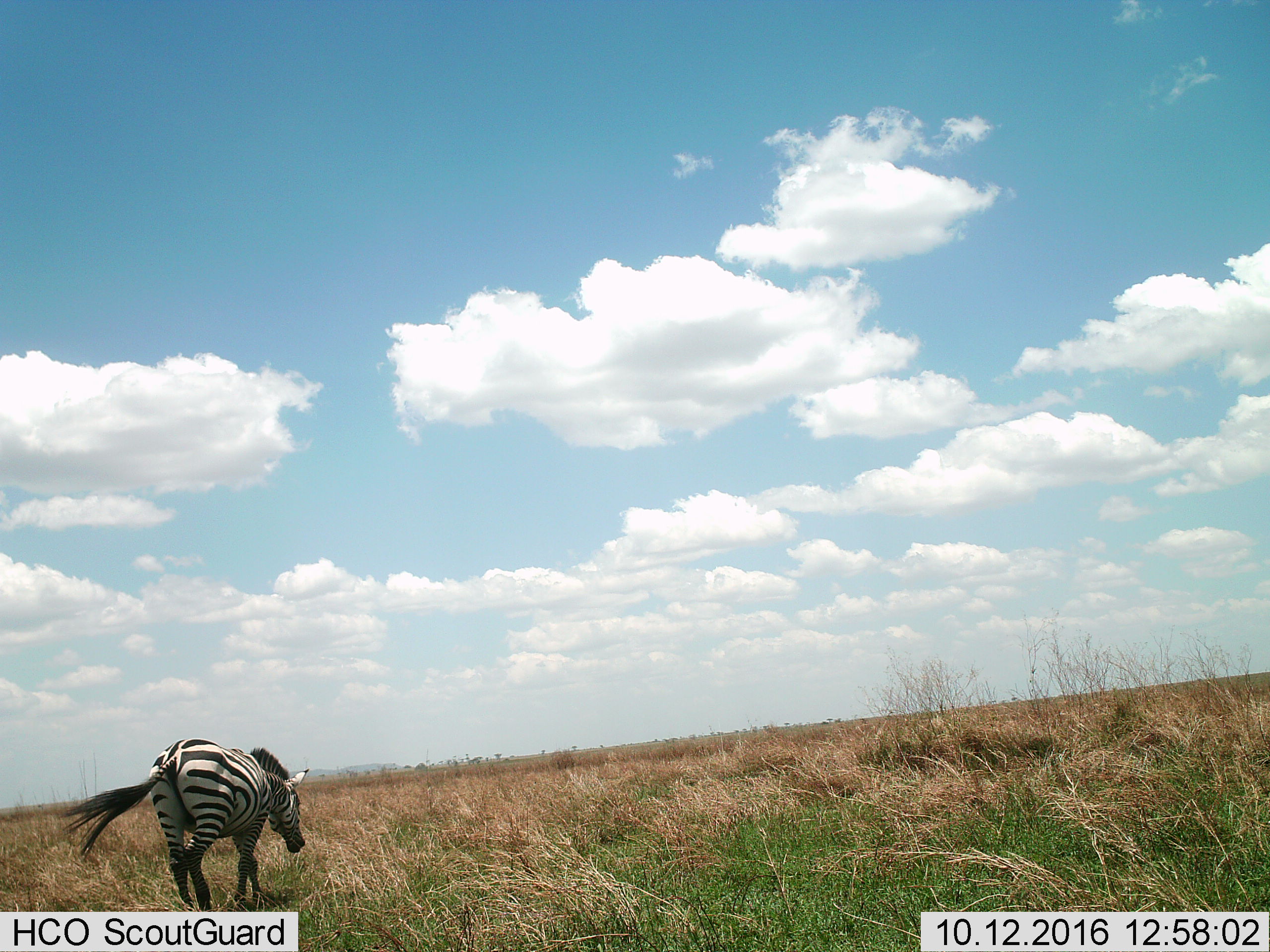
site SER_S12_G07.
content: unidentified animal